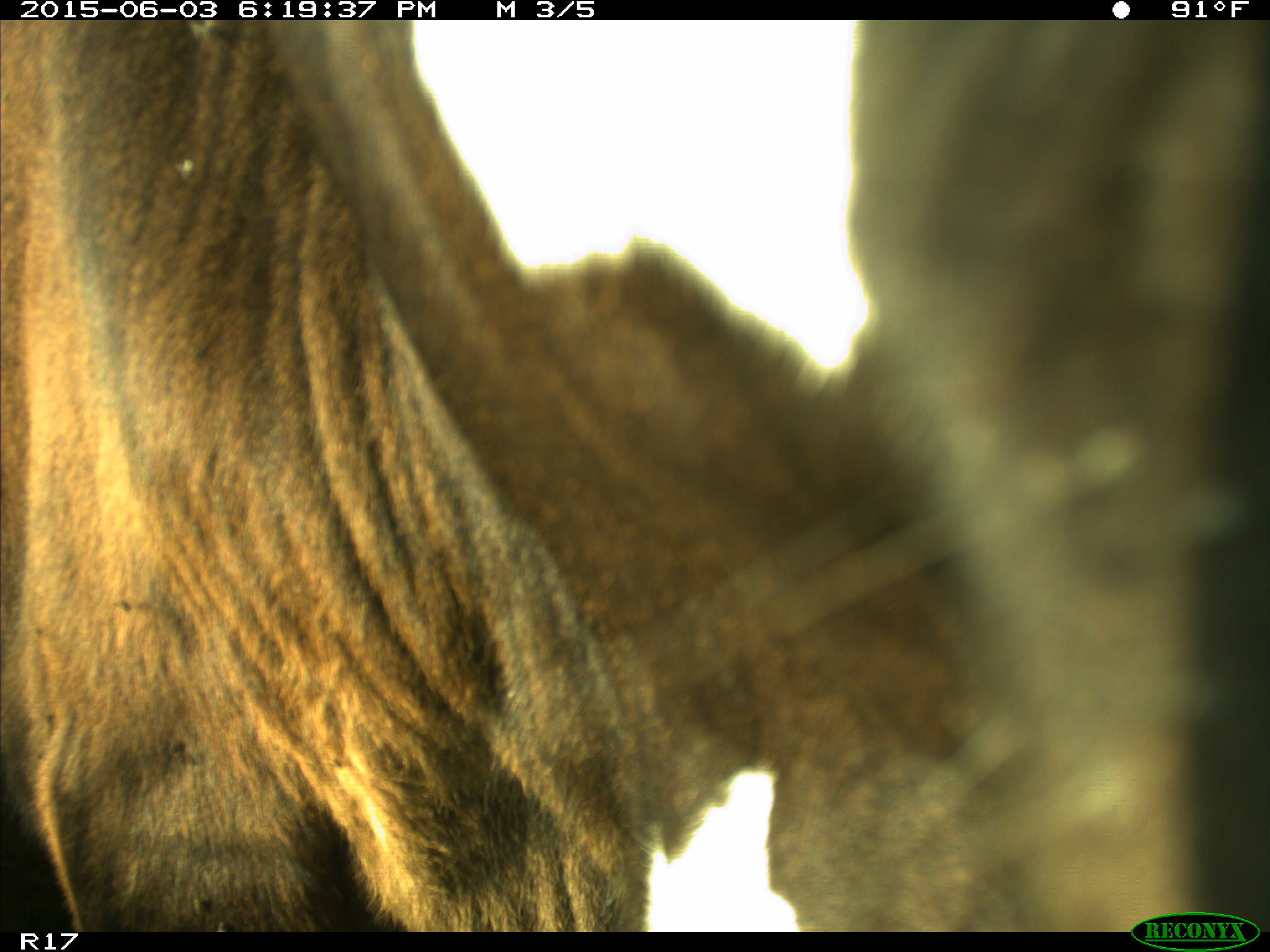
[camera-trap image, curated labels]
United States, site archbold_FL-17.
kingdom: Animalia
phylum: Chordata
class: Mammalia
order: Artiodactyla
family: Bovidae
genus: Bos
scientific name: Bos taurus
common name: domestic cow